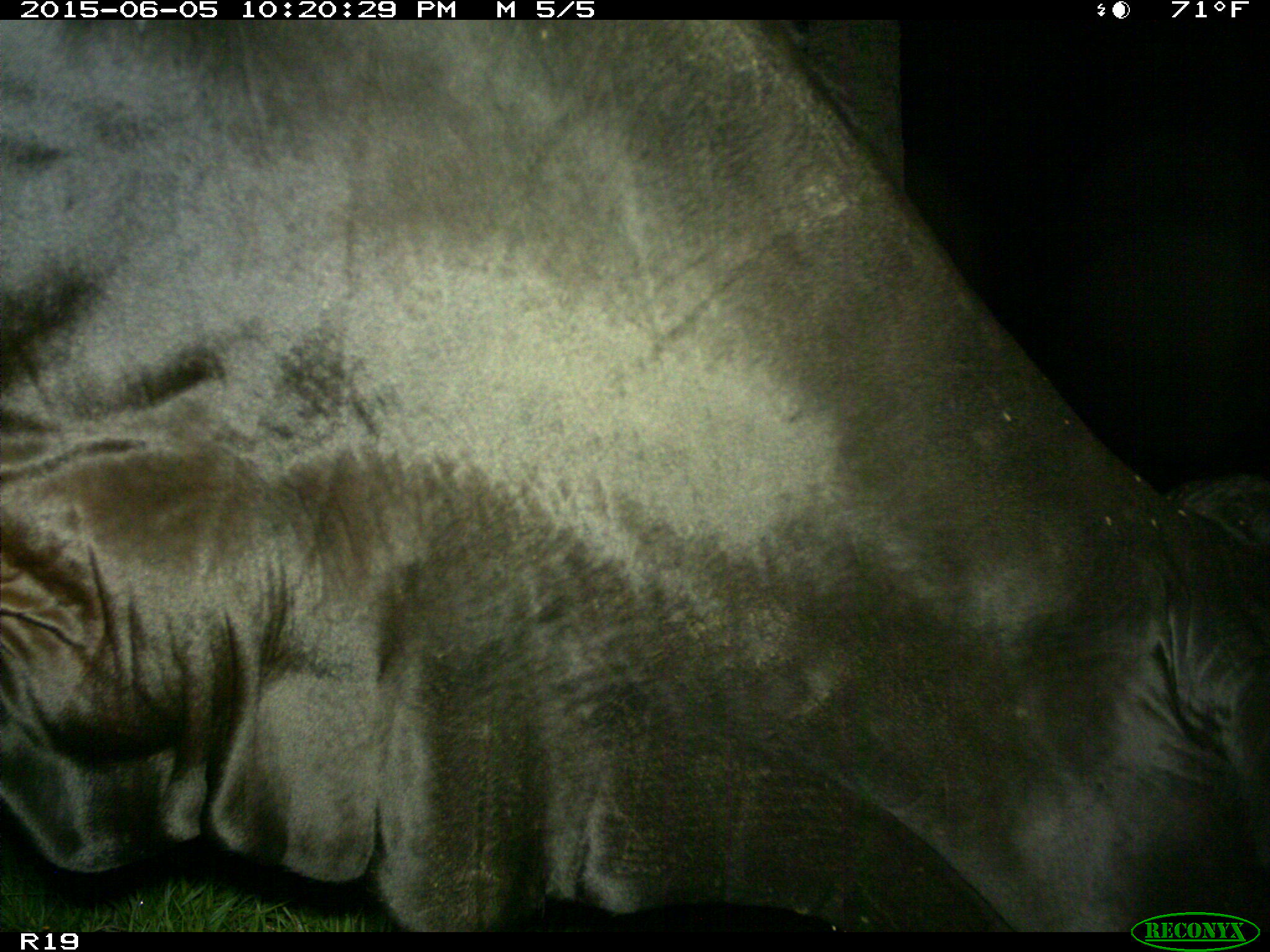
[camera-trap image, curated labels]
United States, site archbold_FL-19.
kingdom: Animalia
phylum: Chordata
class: Mammalia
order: Artiodactyla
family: Bovidae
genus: Bos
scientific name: Bos taurus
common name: domestic cow